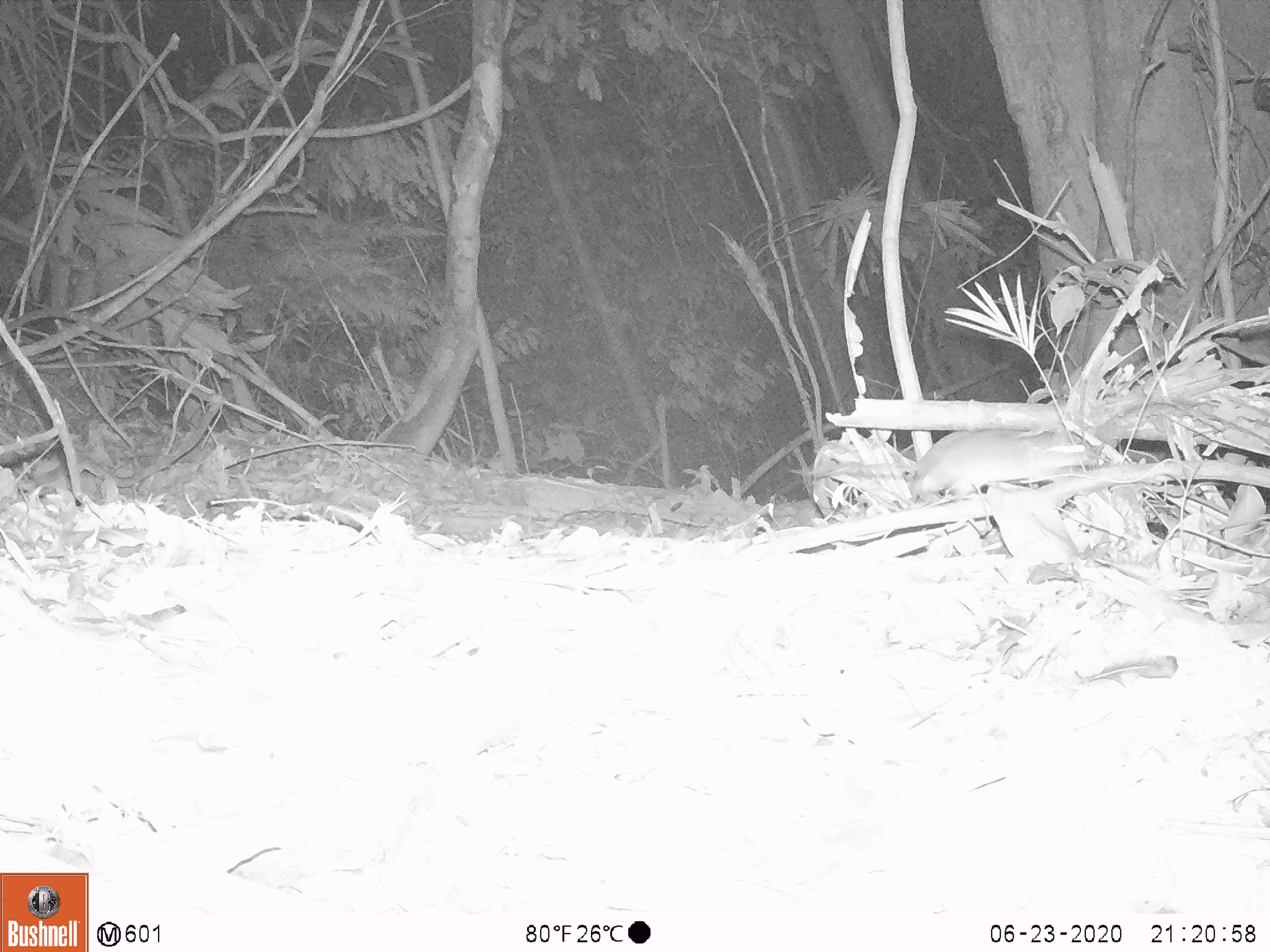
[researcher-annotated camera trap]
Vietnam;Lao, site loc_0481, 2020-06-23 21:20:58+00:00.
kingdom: Animalia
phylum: Chordata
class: Mammalia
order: Rodentia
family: Muridae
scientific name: Muridae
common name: old-world mice and rats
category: unidentified murid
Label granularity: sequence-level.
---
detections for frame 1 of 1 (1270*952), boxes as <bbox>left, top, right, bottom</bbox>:
unidentified murid: <bbox>790, 429, 1094, 507</bbox>